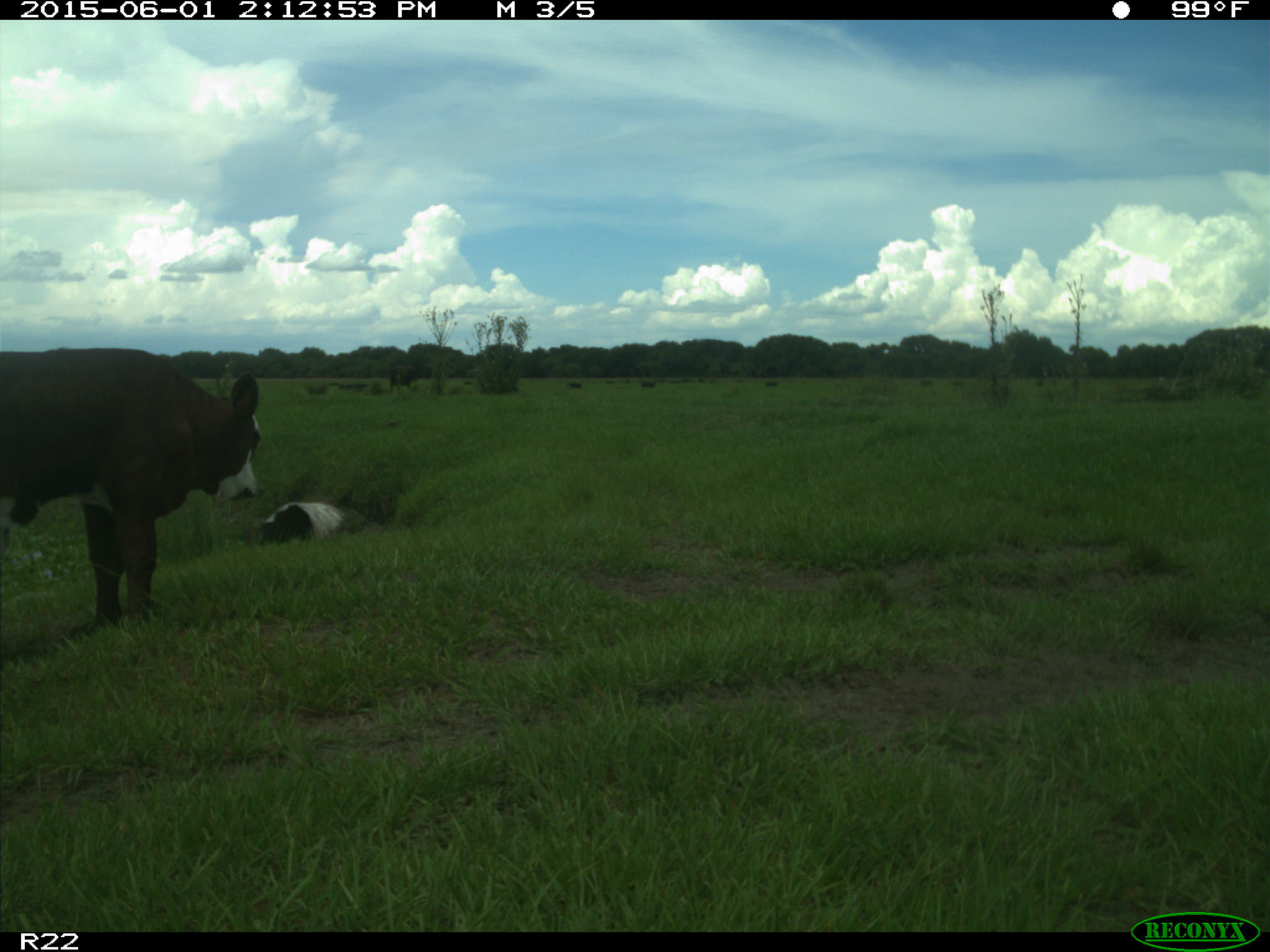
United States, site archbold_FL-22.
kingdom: Animalia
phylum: Chordata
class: Mammalia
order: Artiodactyla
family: Bovidae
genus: Bos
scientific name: Bos taurus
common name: domestic cow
Bos taurus (domestic cow).